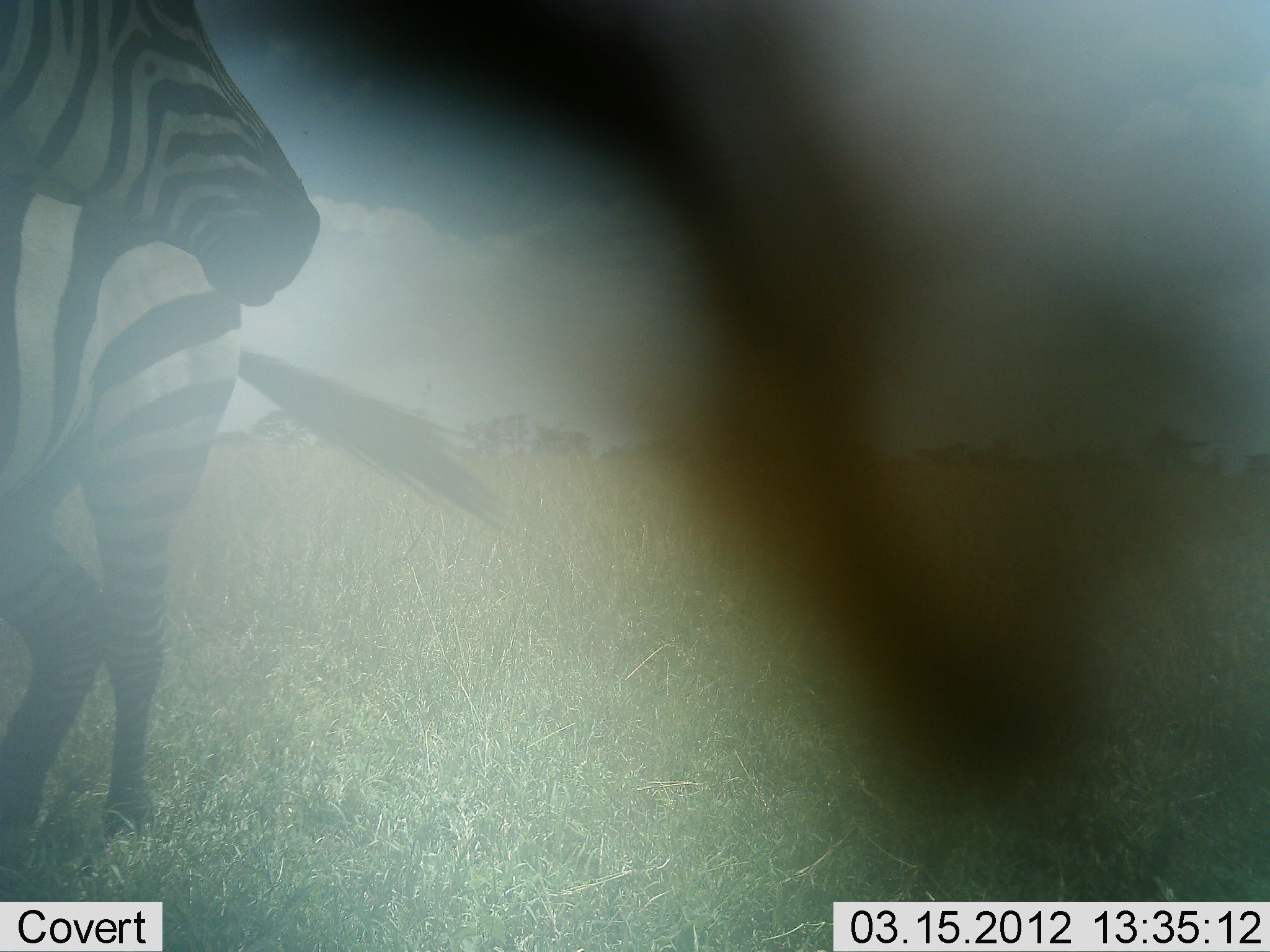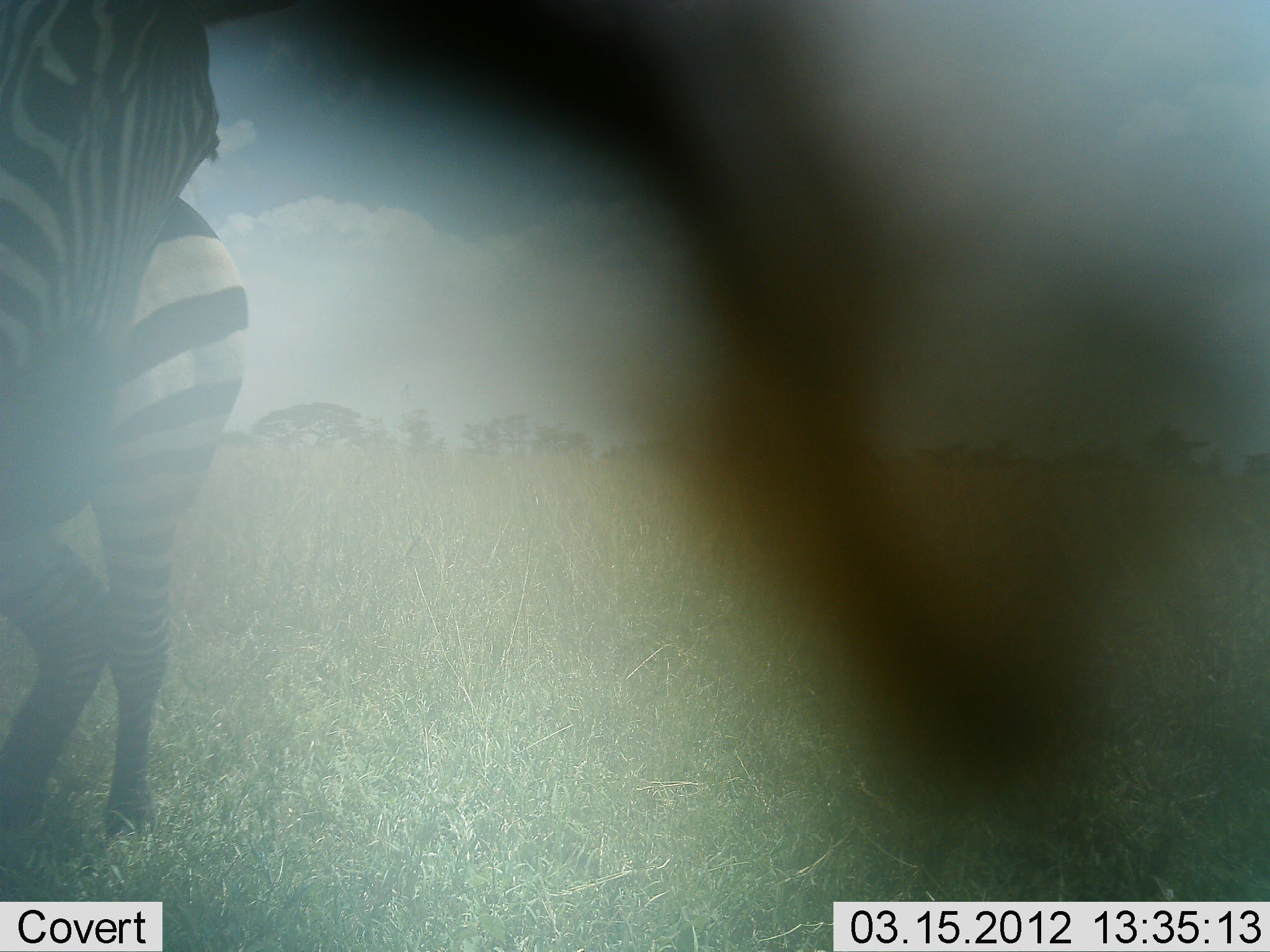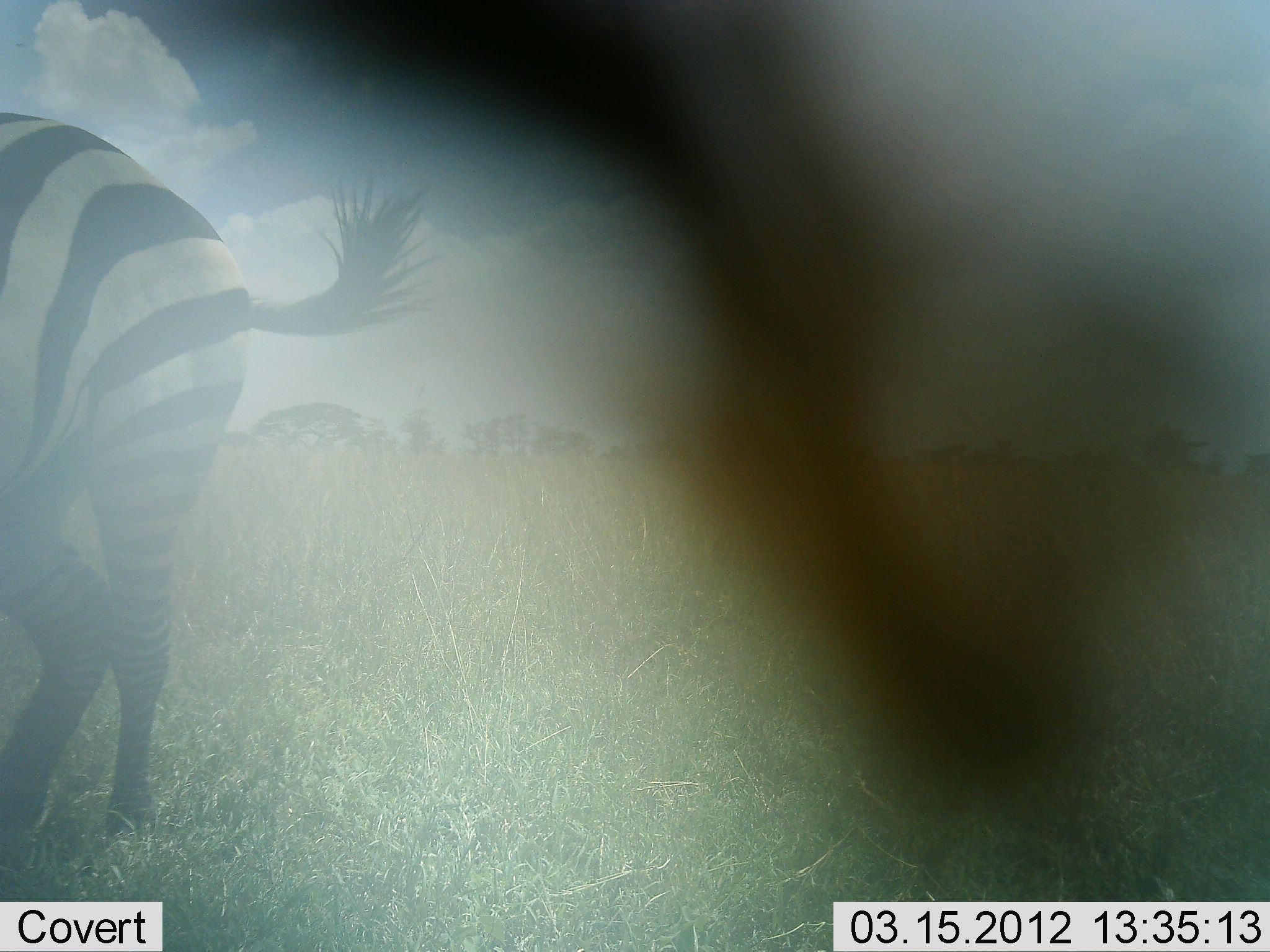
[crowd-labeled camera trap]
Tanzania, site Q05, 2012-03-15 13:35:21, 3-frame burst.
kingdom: Animalia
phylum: Chordata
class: Mammalia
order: Perissodactyla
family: Equidae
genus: Equus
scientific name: Equus quagga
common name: plains zebra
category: zebra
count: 2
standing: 93%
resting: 0%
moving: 7%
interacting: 7%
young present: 0%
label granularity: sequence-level